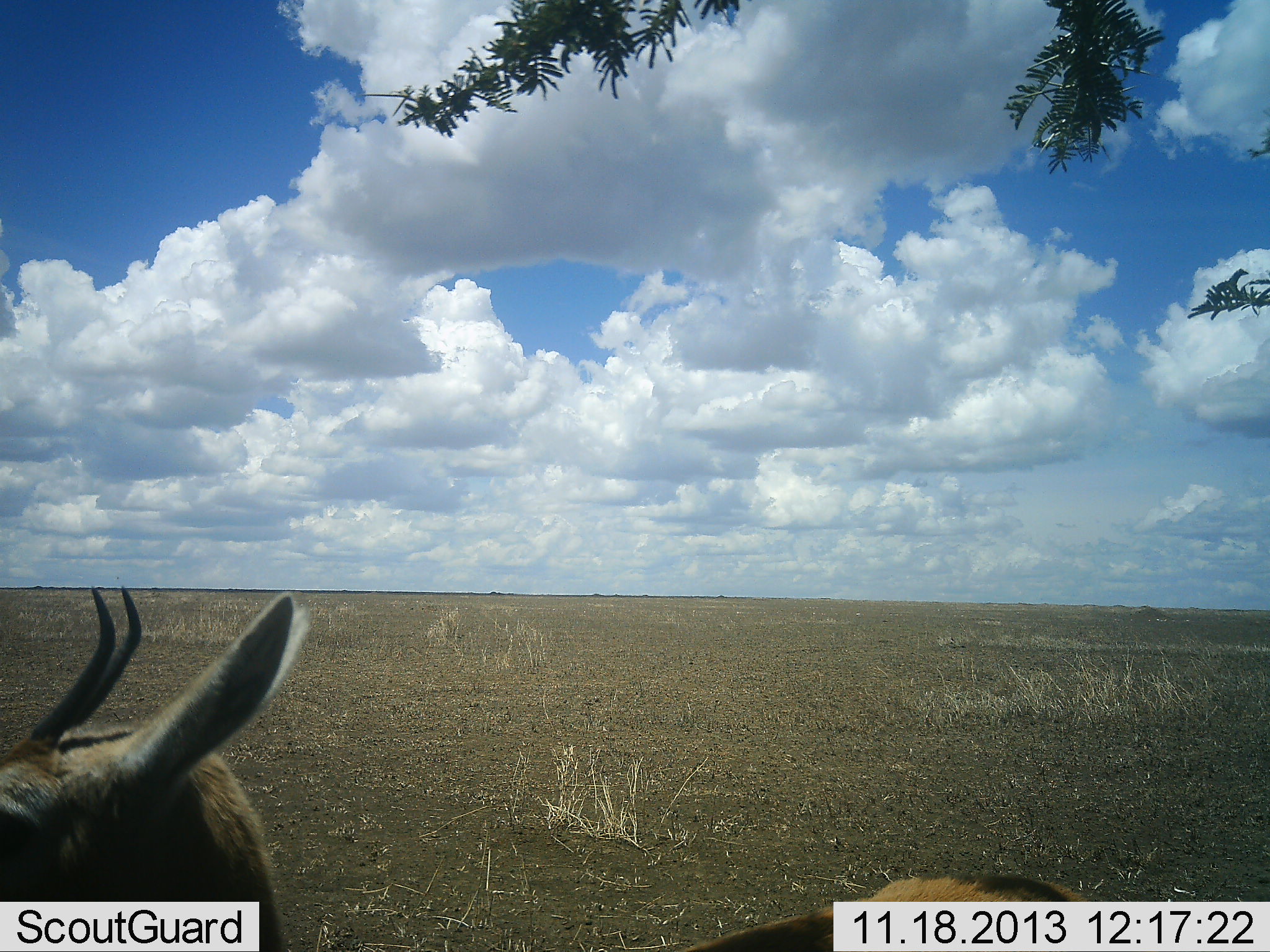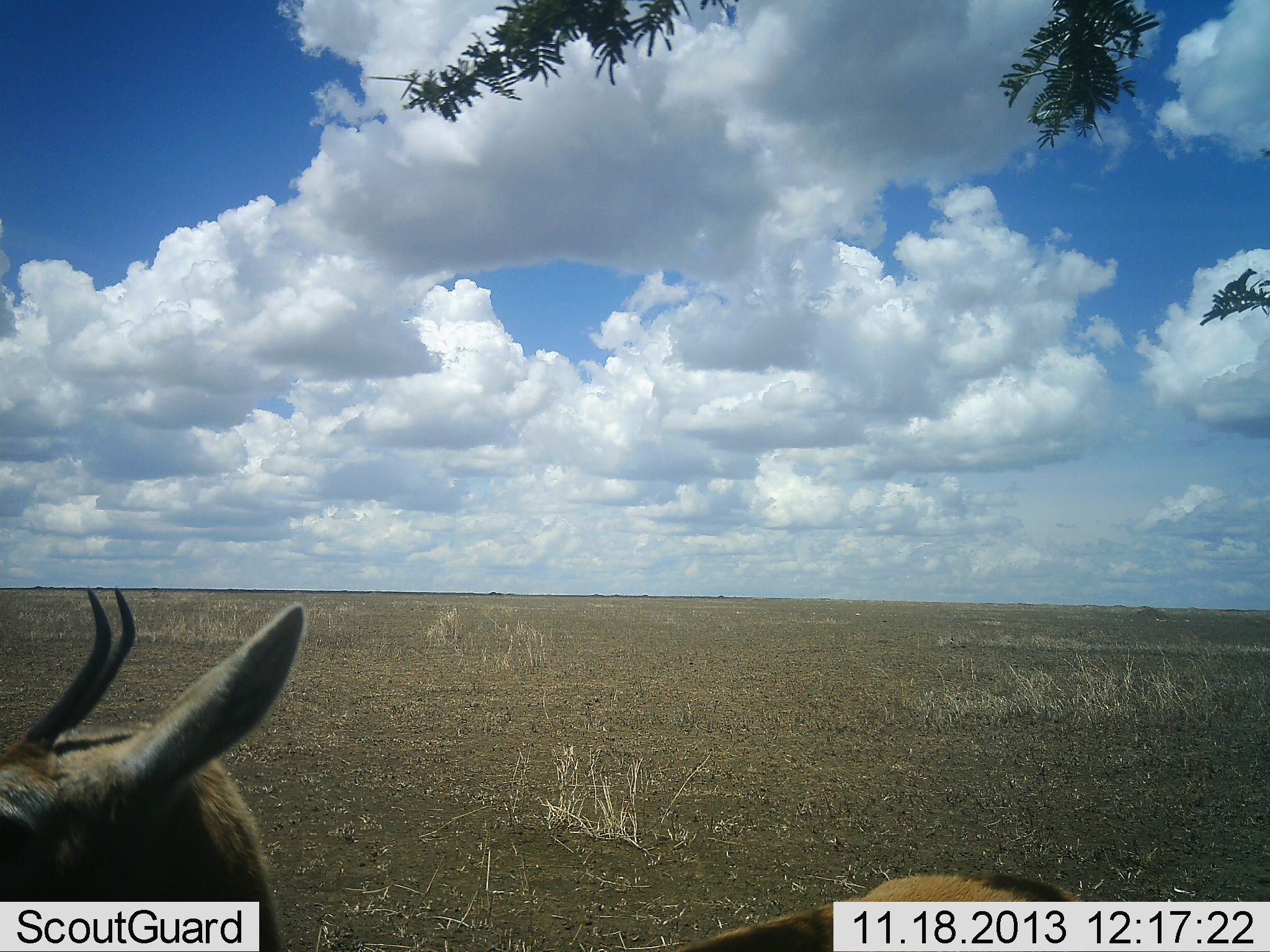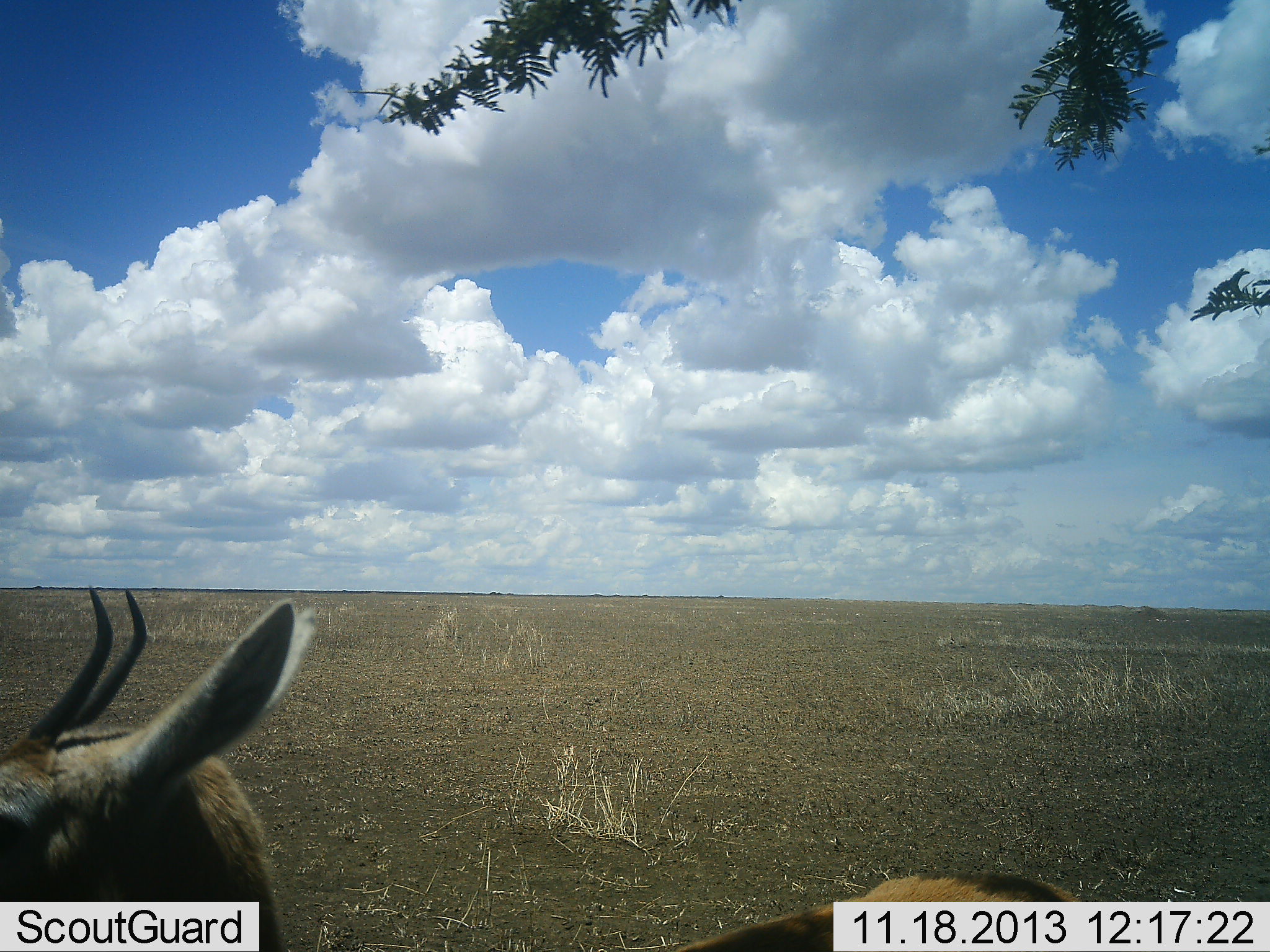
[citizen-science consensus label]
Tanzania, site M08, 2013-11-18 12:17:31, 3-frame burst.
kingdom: Animalia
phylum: Chordata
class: Mammalia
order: Artiodactyla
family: Bovidae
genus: Eudorcas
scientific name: Eudorcas thomsonii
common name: thomson's gazelle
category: gazellethomsons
Gazellethomsons (thomson's gazelle) (Eudorcas thomsonii), count 1. Behavior (volunteer vote fractions): standing 90%, resting 0%, moving 10%, interacting 0%. Young present (vote fraction): 0%. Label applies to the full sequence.